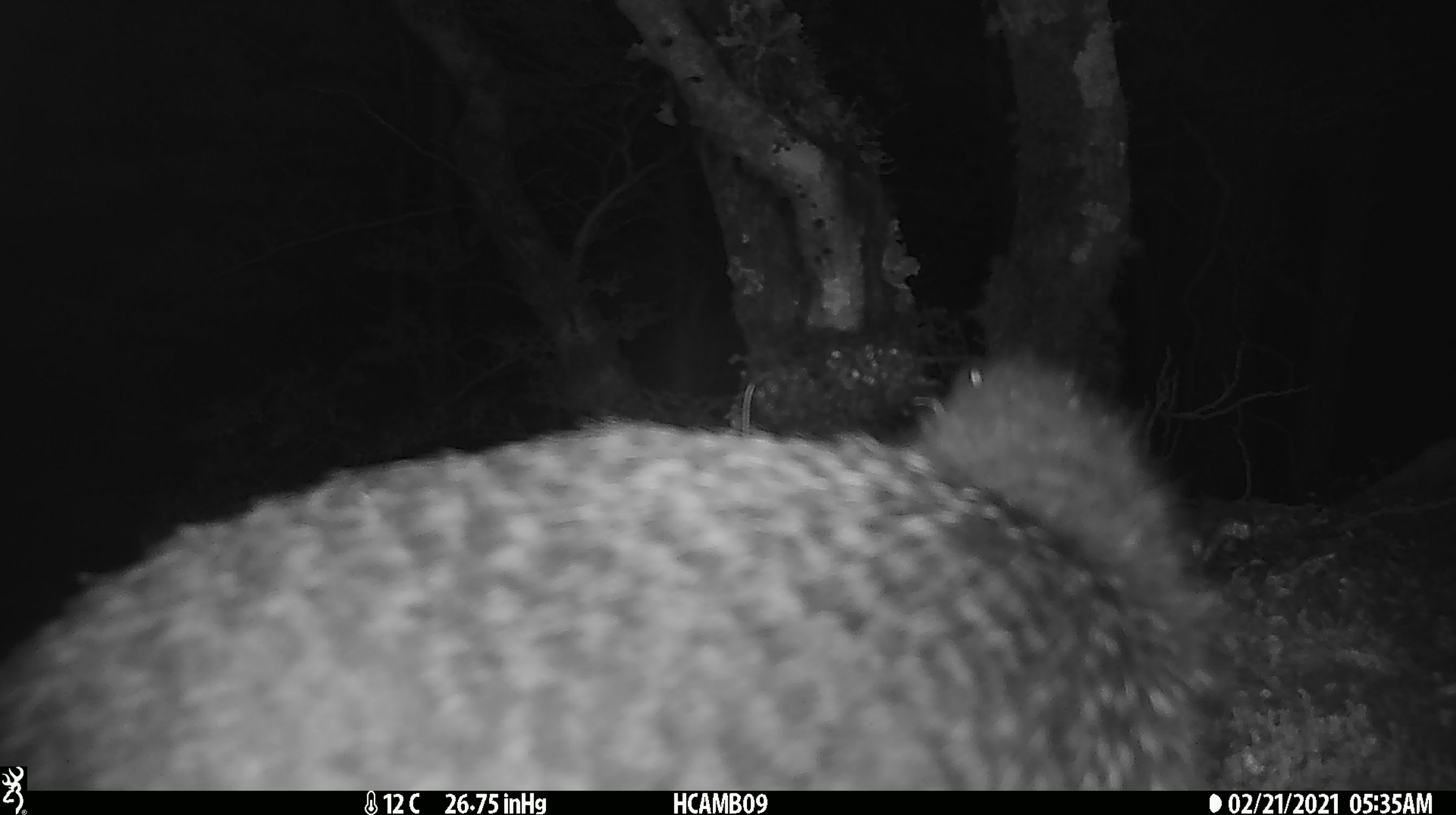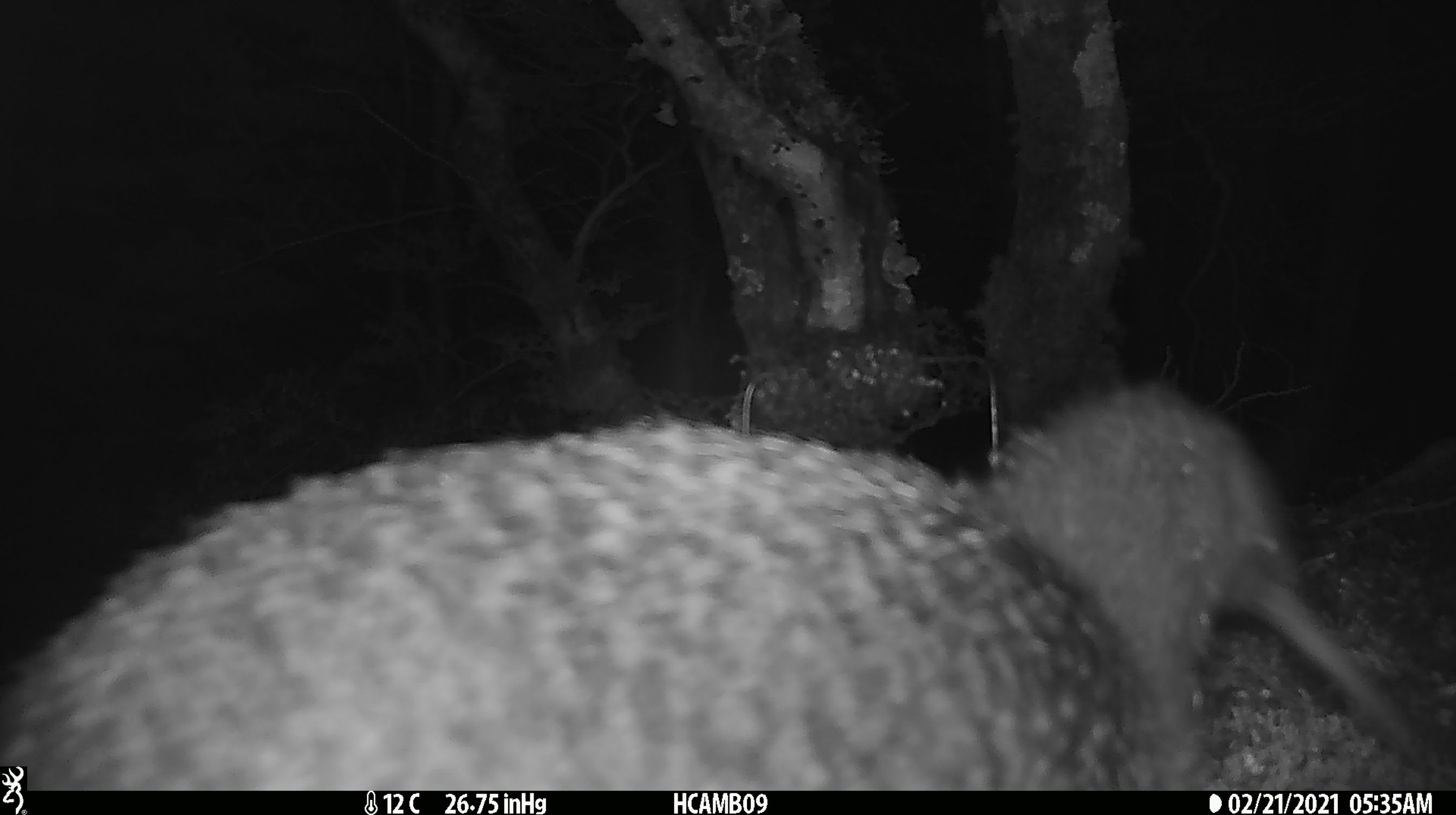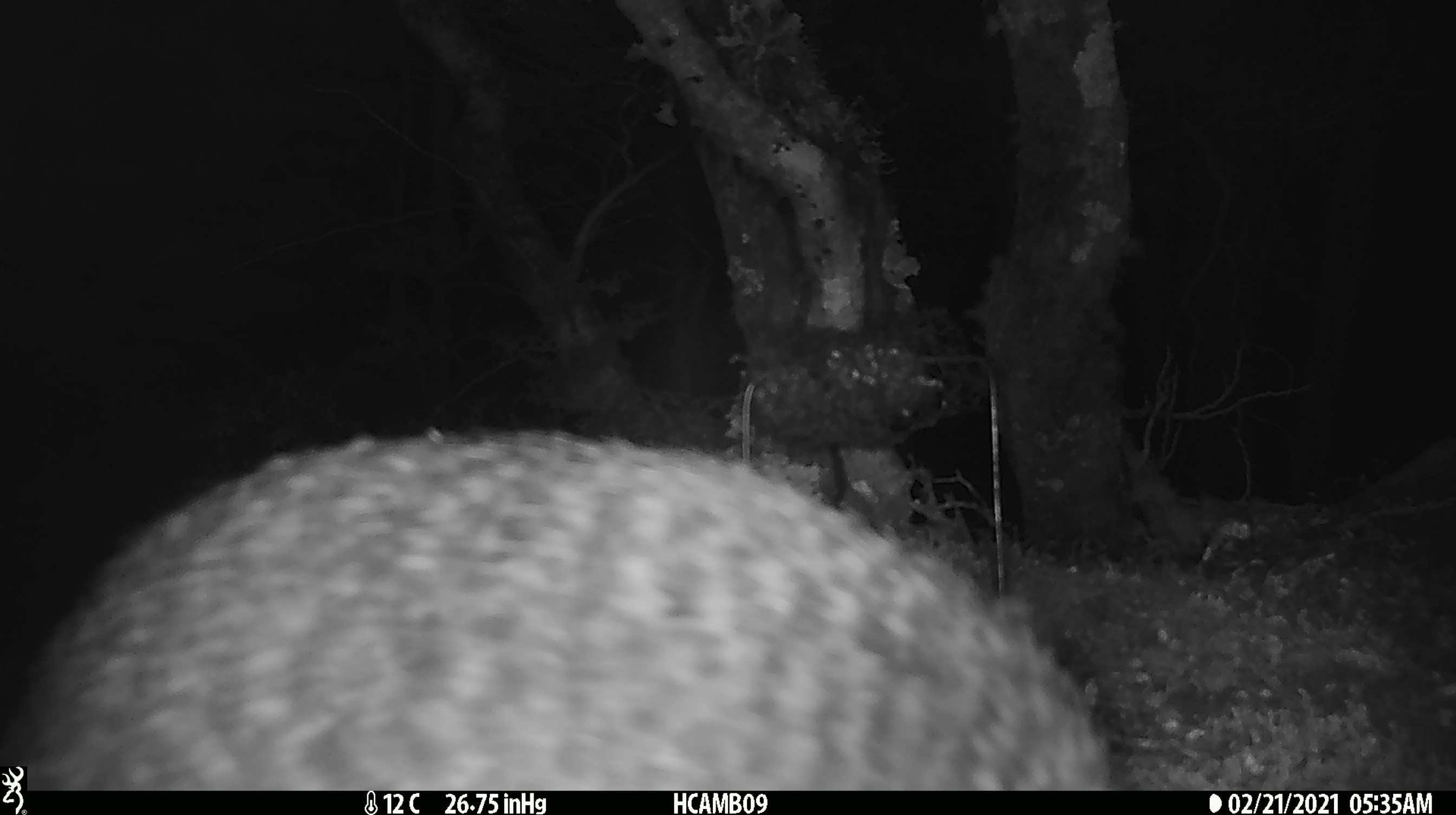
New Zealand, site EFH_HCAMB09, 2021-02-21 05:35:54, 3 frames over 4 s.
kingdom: Animalia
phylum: Chordata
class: Aves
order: Apterygiformes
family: Apterygidae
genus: Apteryx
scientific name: Apteryx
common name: kiwi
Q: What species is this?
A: Kiwi (Apteryx).